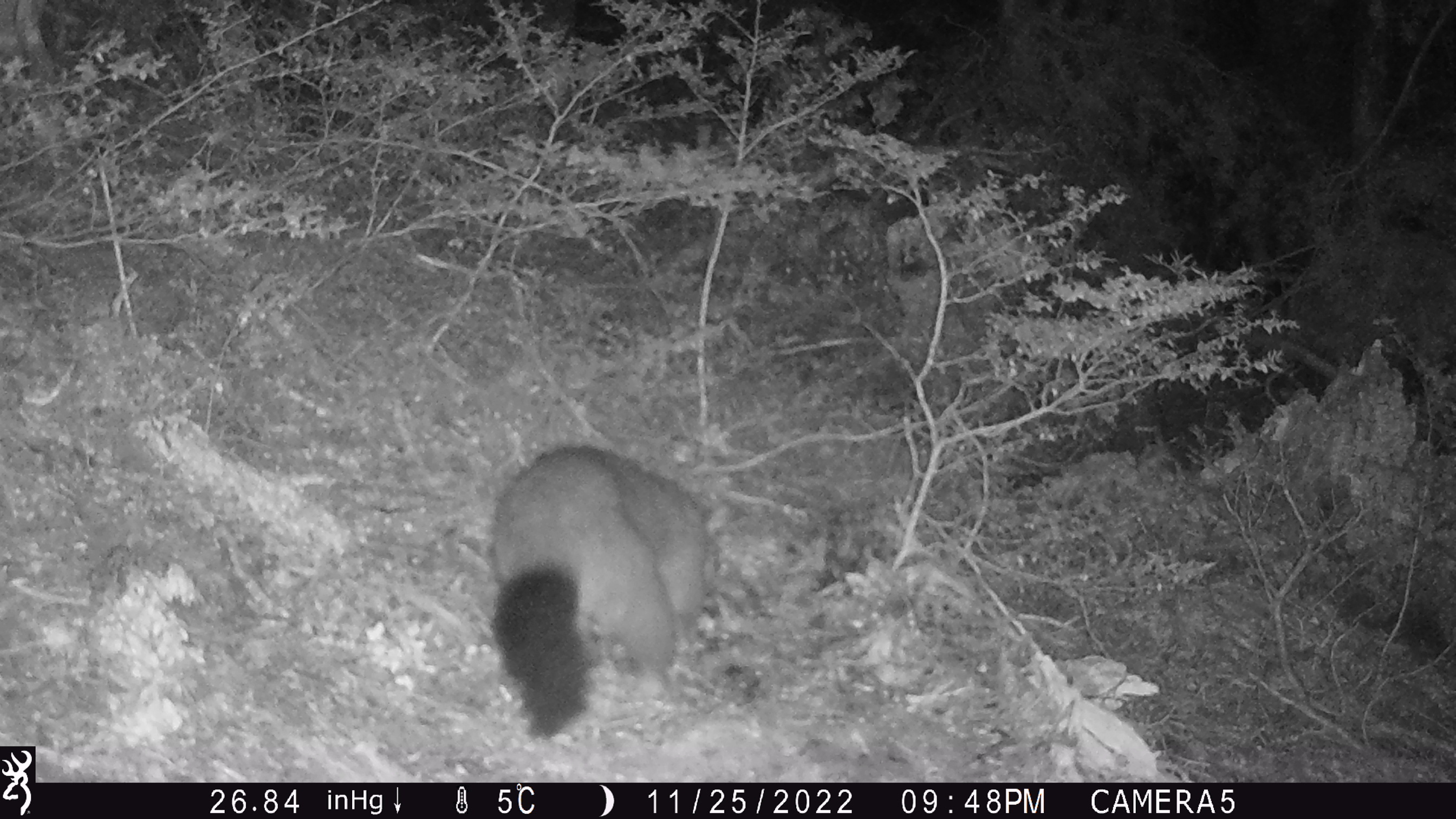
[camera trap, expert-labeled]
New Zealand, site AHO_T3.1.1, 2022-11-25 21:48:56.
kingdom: Animalia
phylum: Chordata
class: Mammalia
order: Diprotodontia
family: Phalangeridae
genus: Trichosurus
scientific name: Trichosurus vulpecula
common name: common brushtail possum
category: possum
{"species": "possum (common brushtail possum) (Trichosurus vulpecula)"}